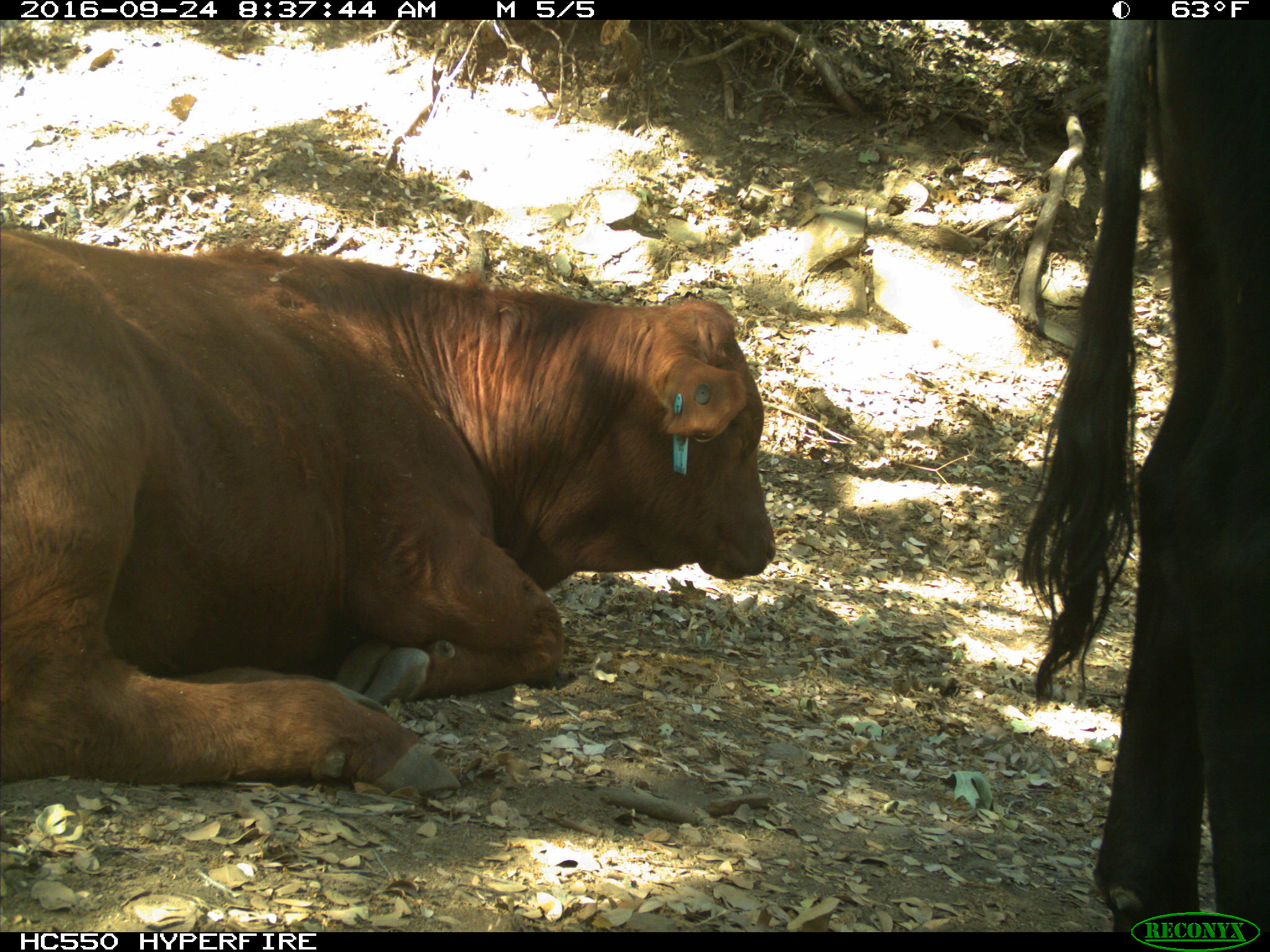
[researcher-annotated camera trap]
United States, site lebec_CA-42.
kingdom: Animalia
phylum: Chordata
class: Mammalia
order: Artiodactyla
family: Bovidae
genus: Bos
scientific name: Bos taurus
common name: domestic cow